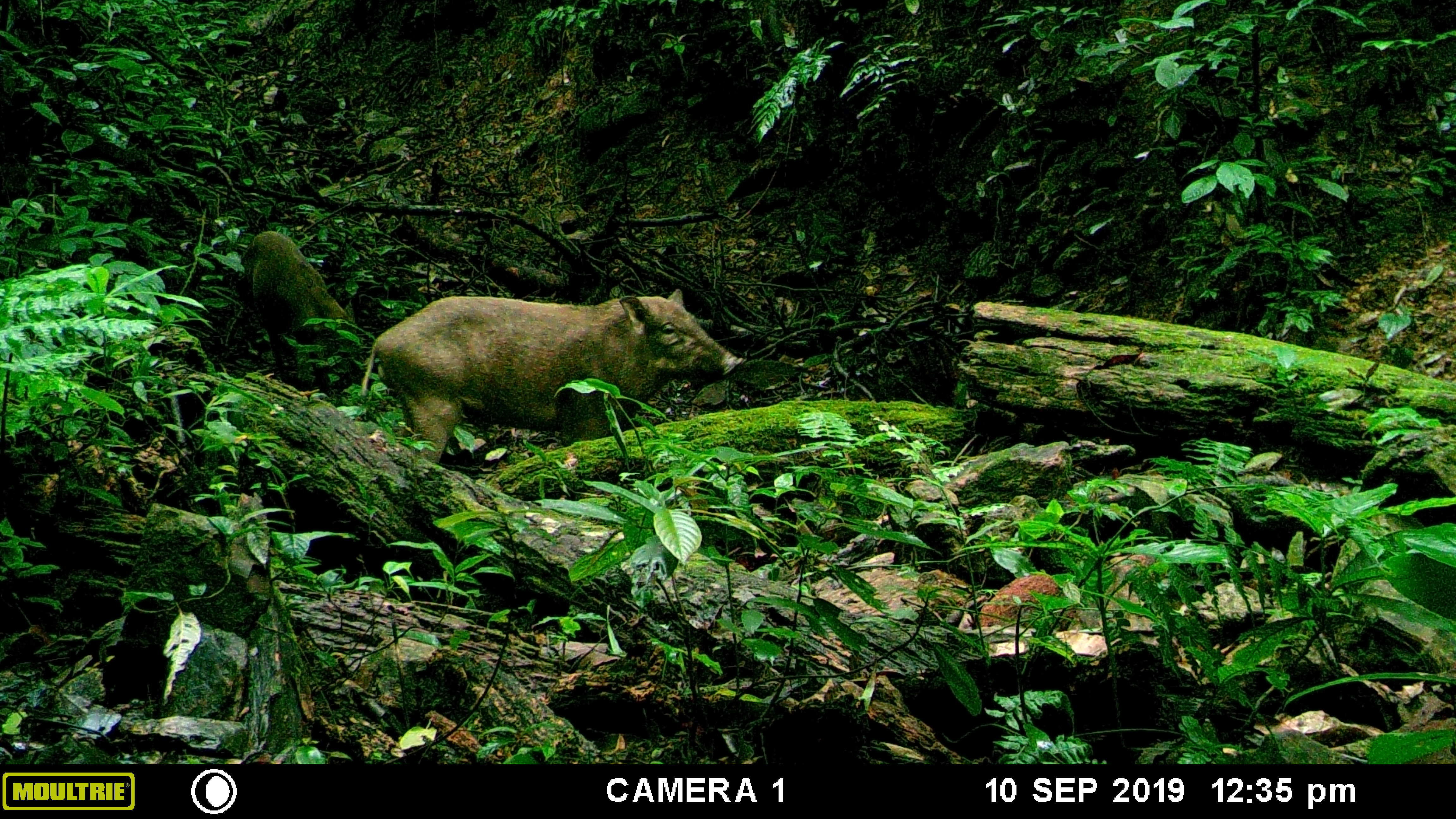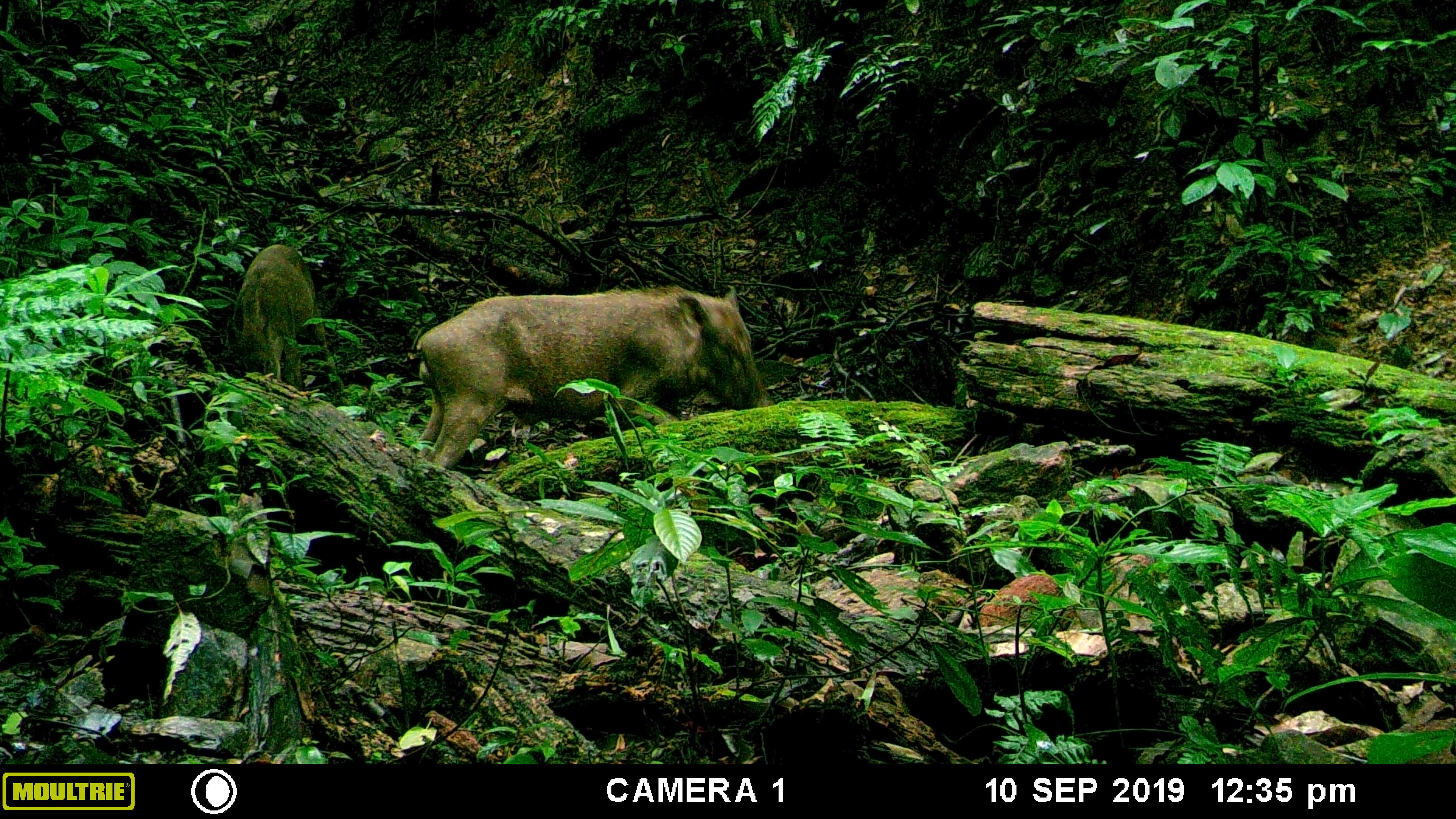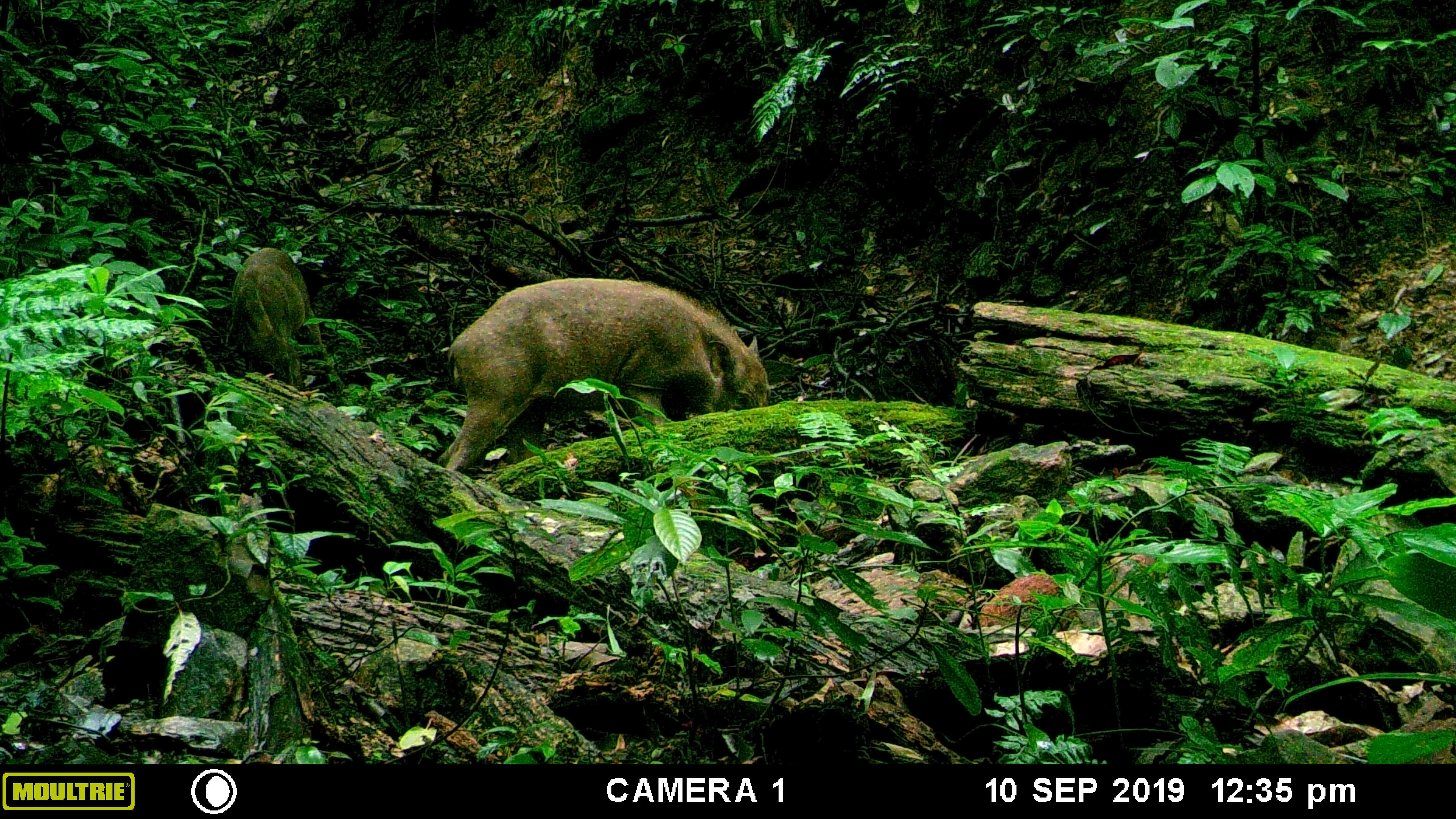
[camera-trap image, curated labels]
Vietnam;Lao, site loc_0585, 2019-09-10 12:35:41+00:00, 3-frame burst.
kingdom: Animalia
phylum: Chordata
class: Mammalia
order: Artiodactyla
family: Suidae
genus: Sus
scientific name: Sus scrofa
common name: eurasian wild pig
Eurasian wild pig (Sus scrofa). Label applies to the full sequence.